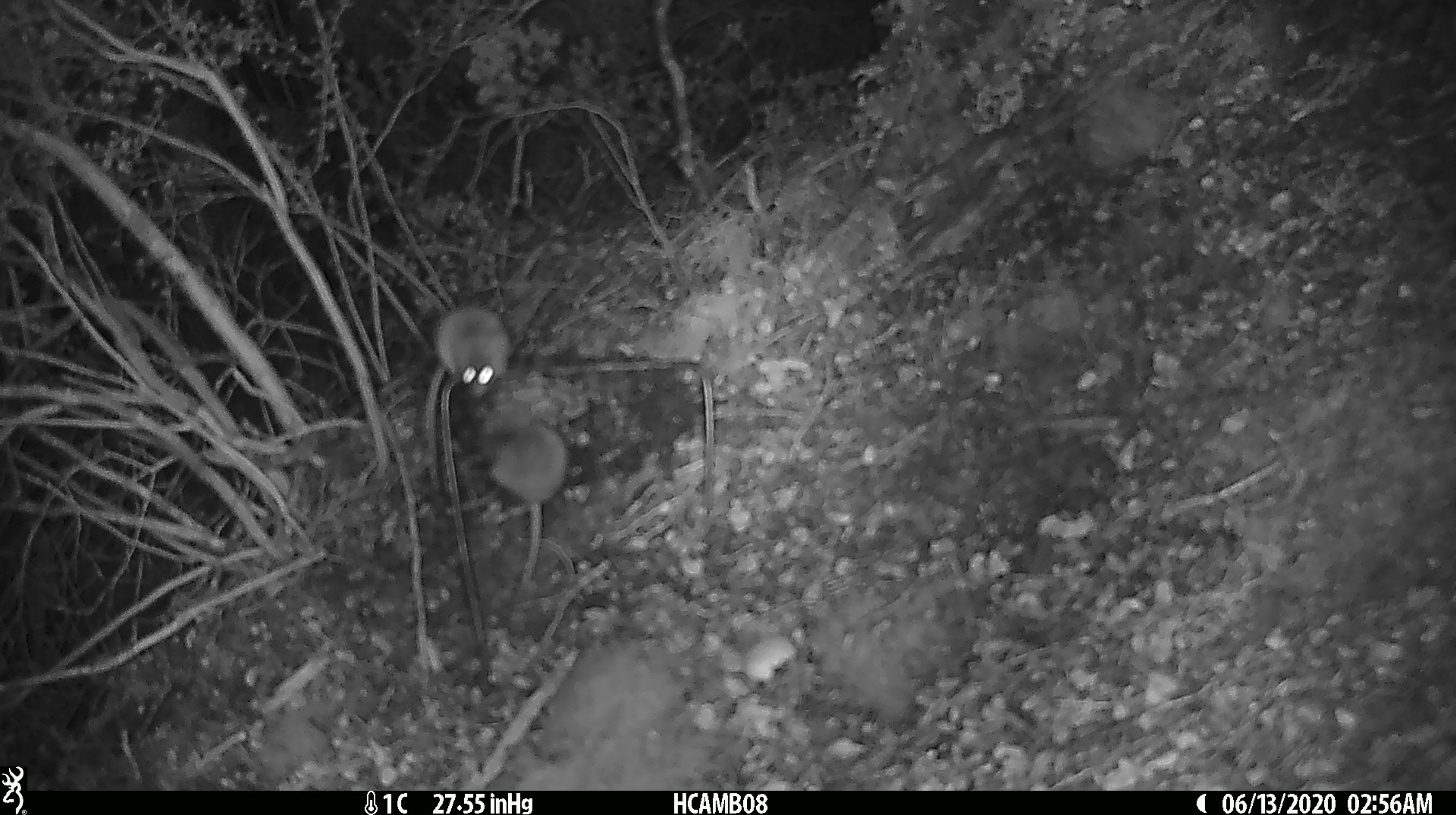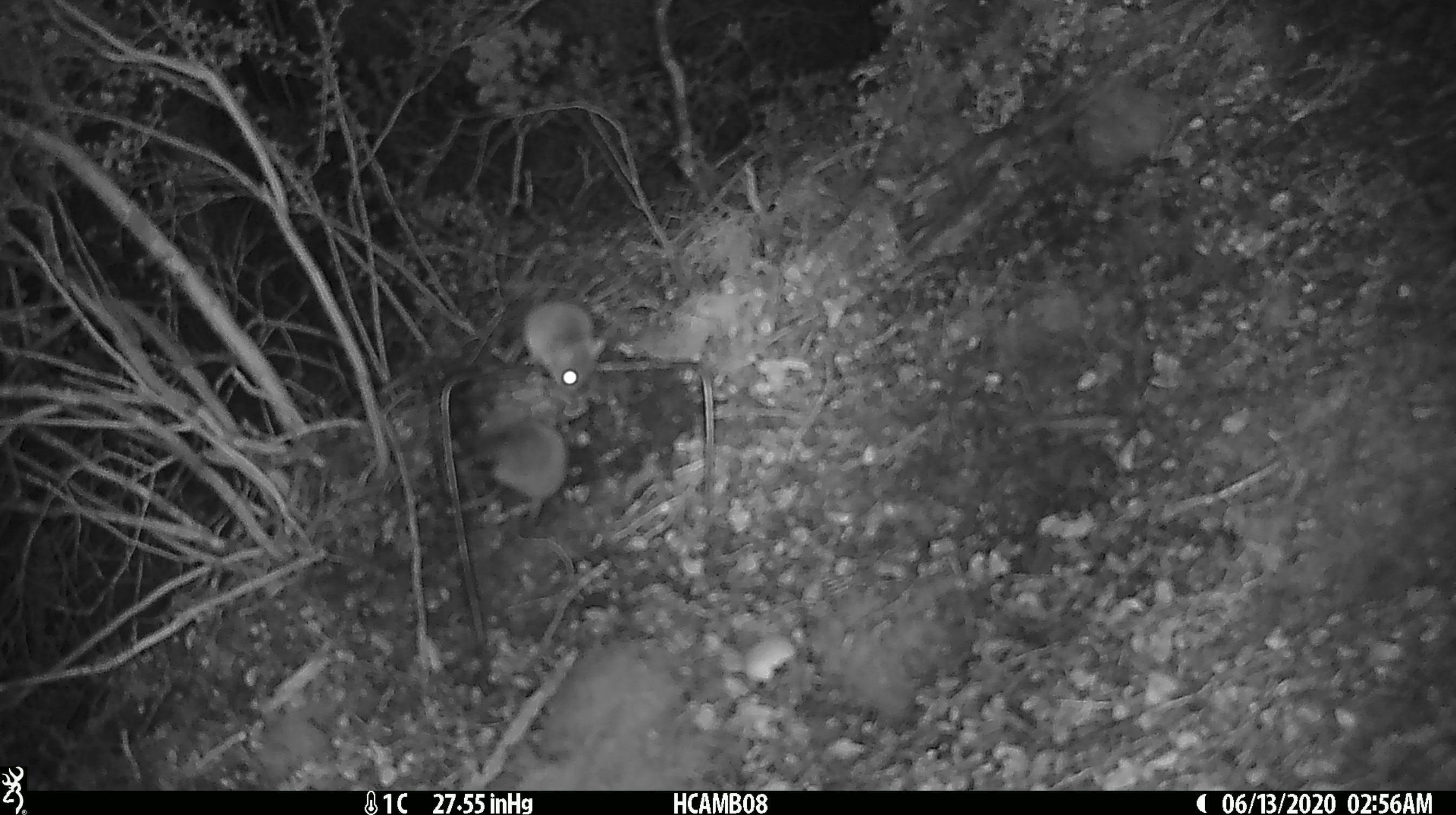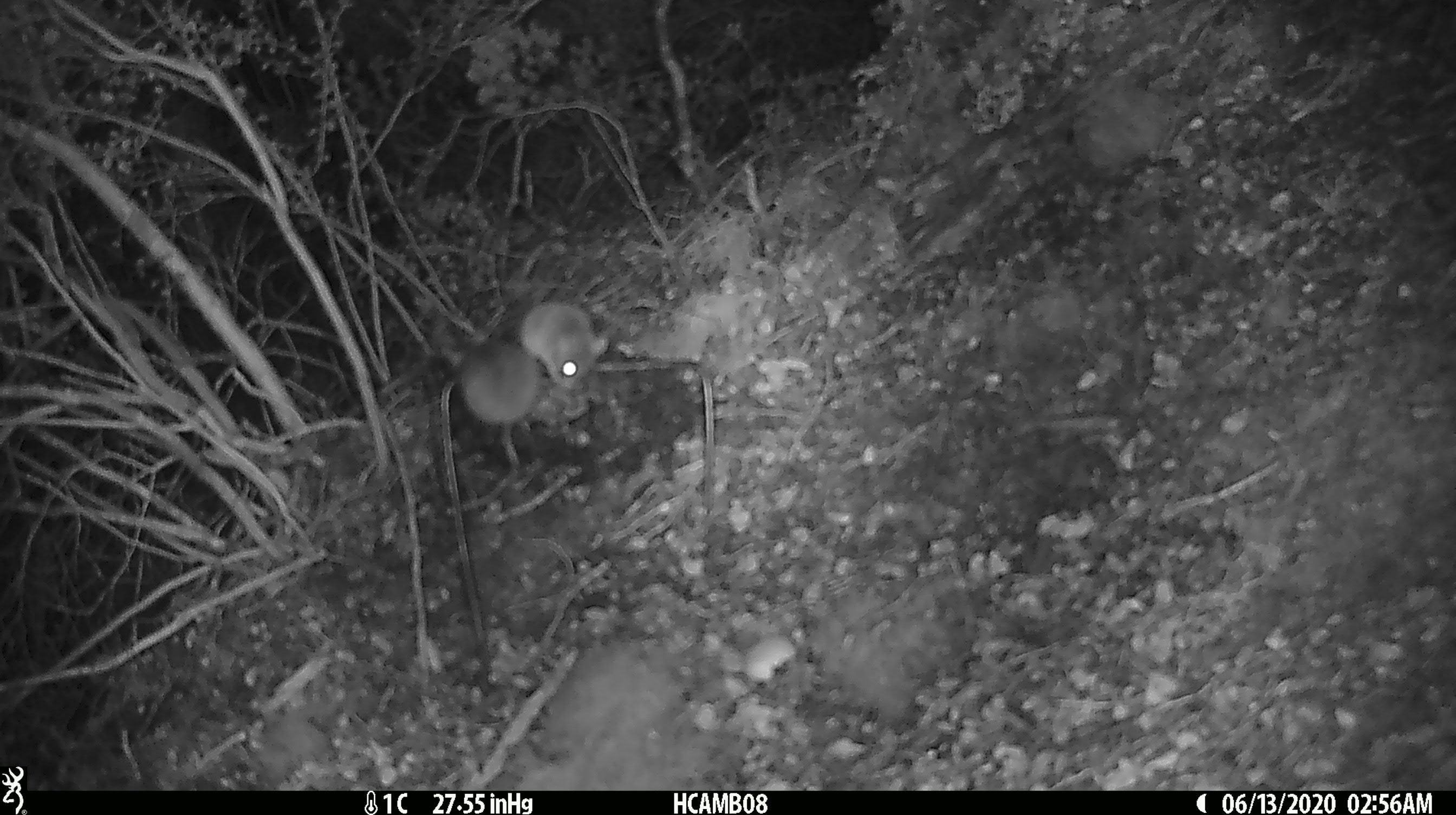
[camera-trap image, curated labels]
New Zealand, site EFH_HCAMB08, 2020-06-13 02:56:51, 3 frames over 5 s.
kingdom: Animalia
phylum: Chordata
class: Mammalia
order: Rodentia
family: Muridae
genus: Mus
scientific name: Mus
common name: mouse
Mouse (Mus).